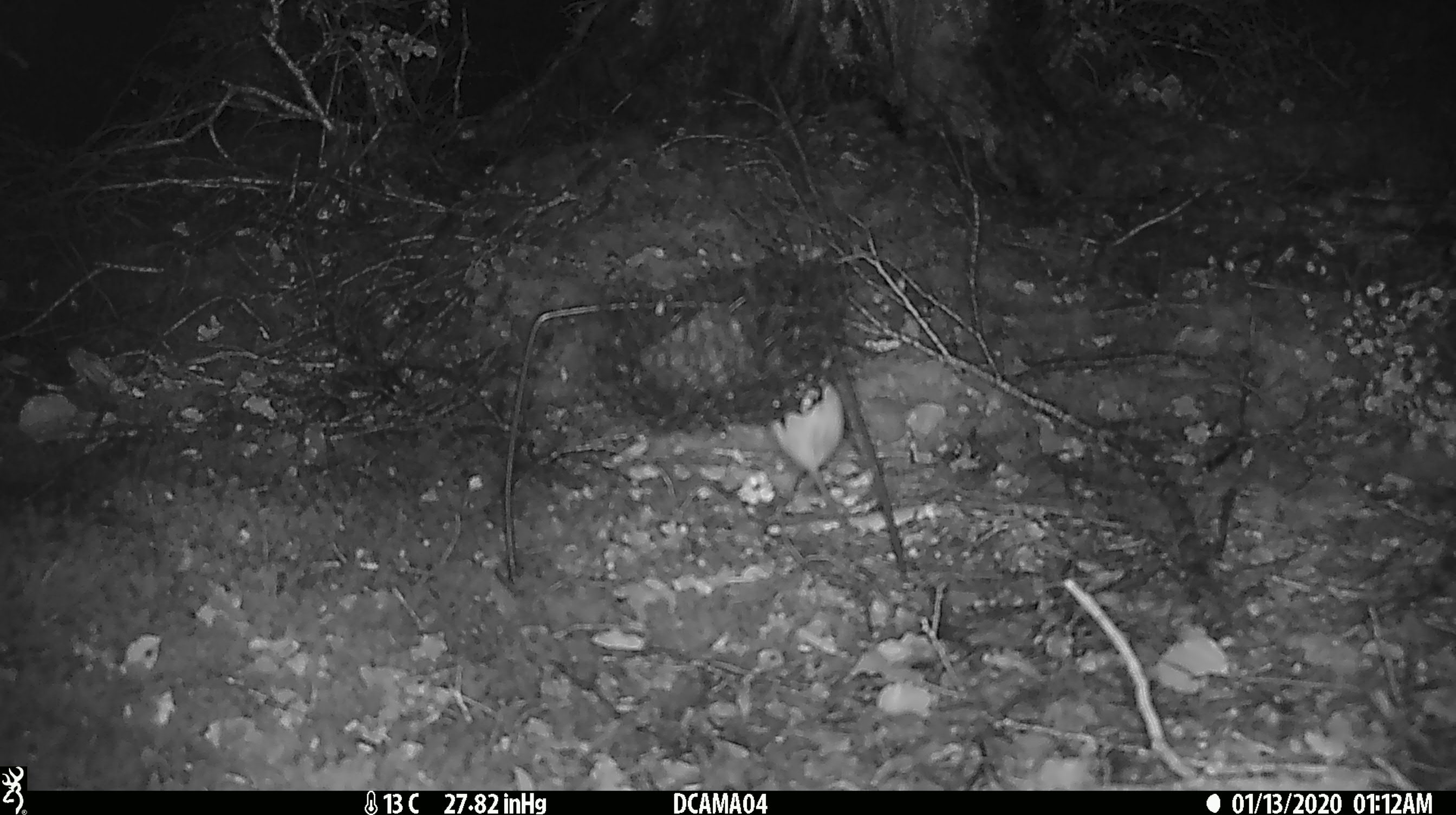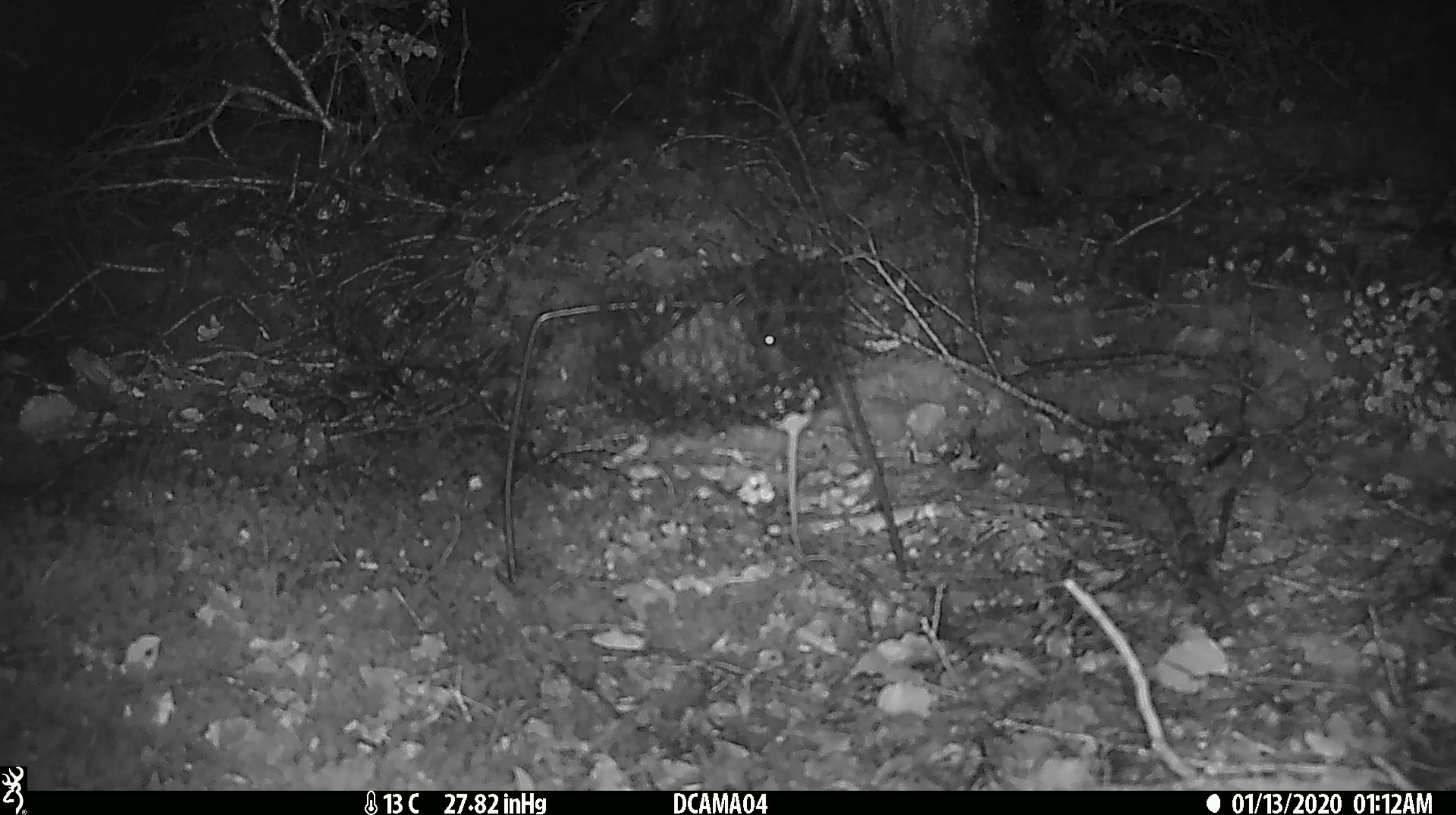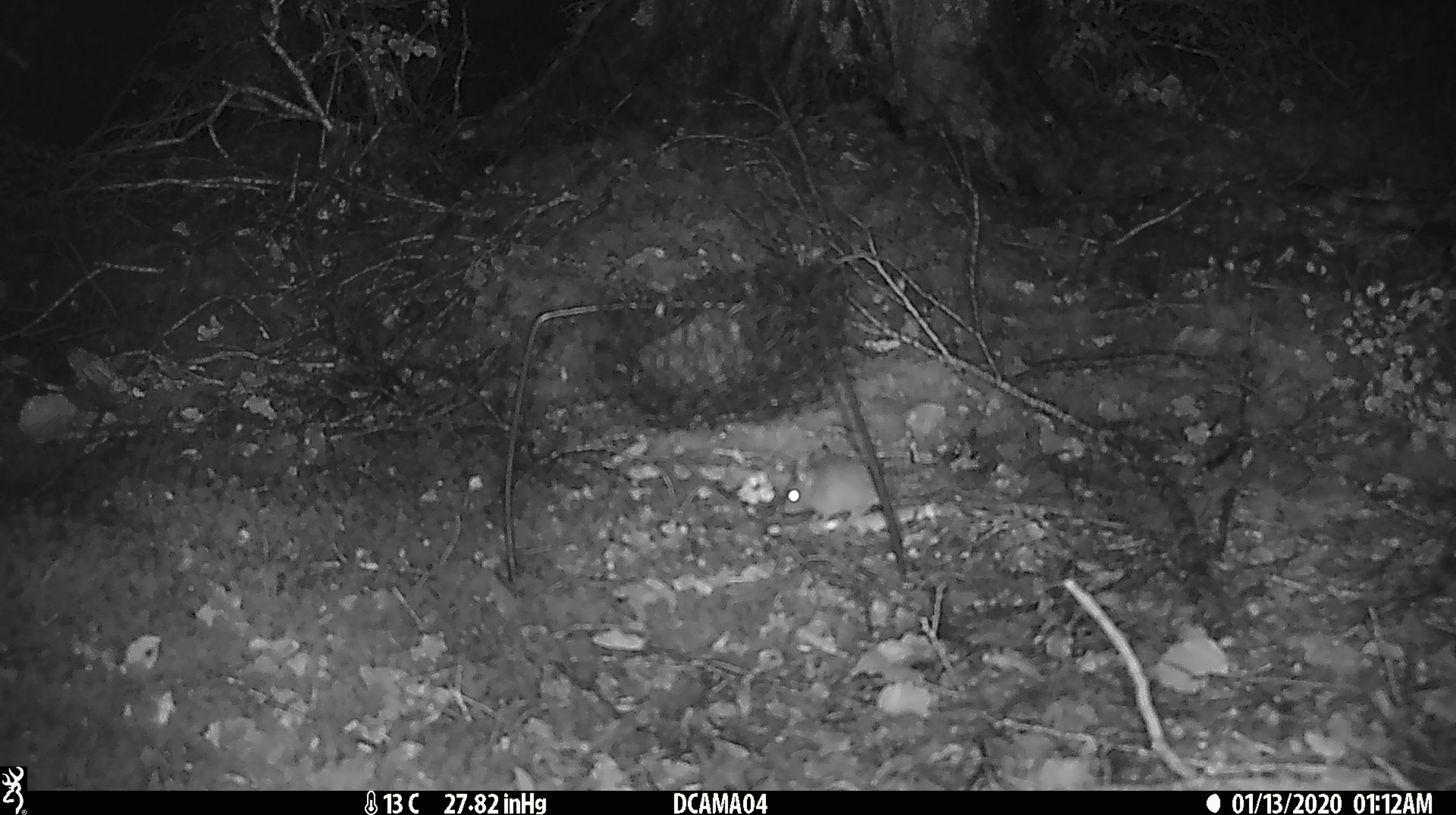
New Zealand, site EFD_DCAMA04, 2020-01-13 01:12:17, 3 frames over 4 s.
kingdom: Animalia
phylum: Chordata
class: Mammalia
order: Rodentia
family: Muridae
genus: Mus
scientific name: Mus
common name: mouse